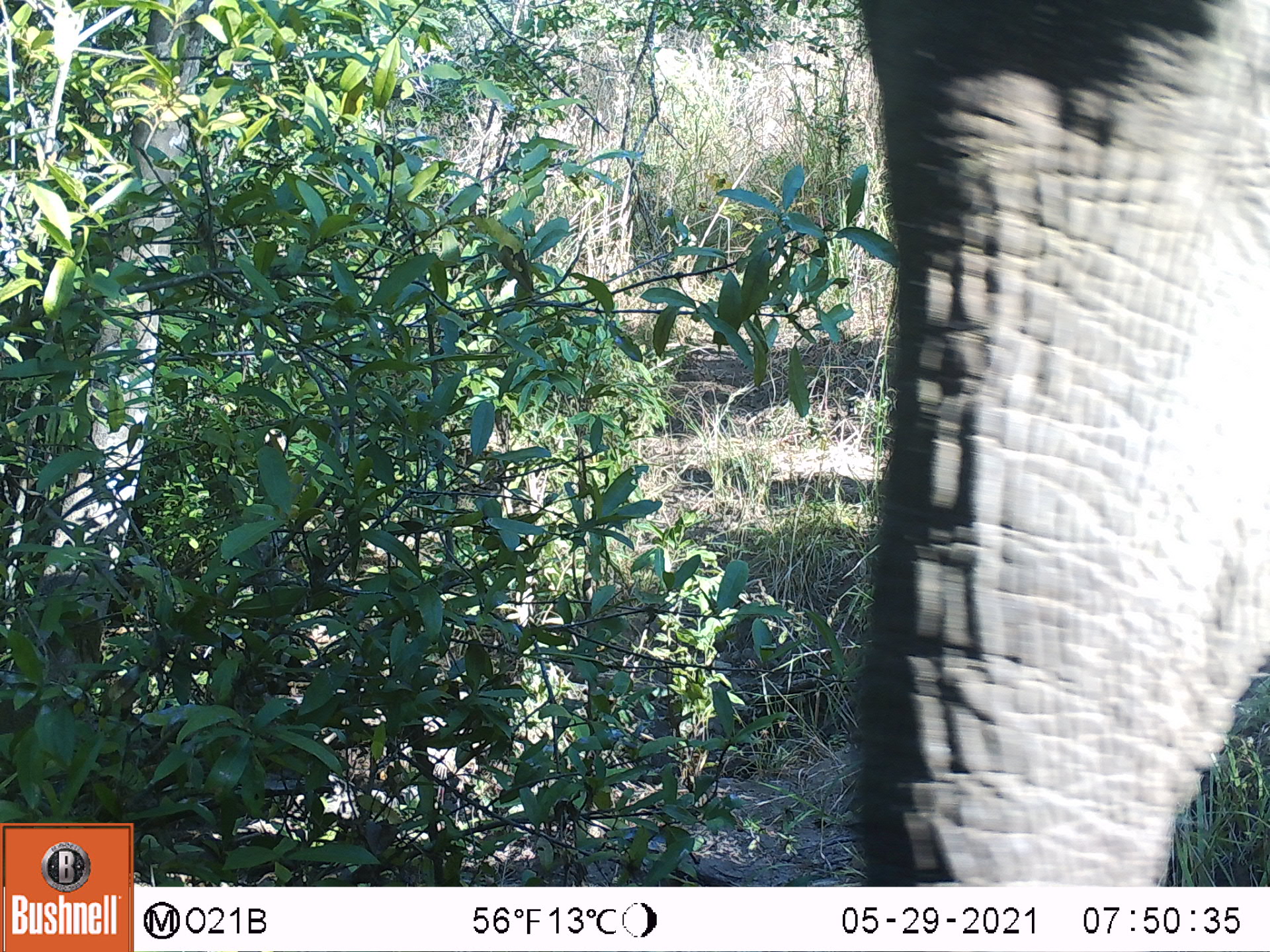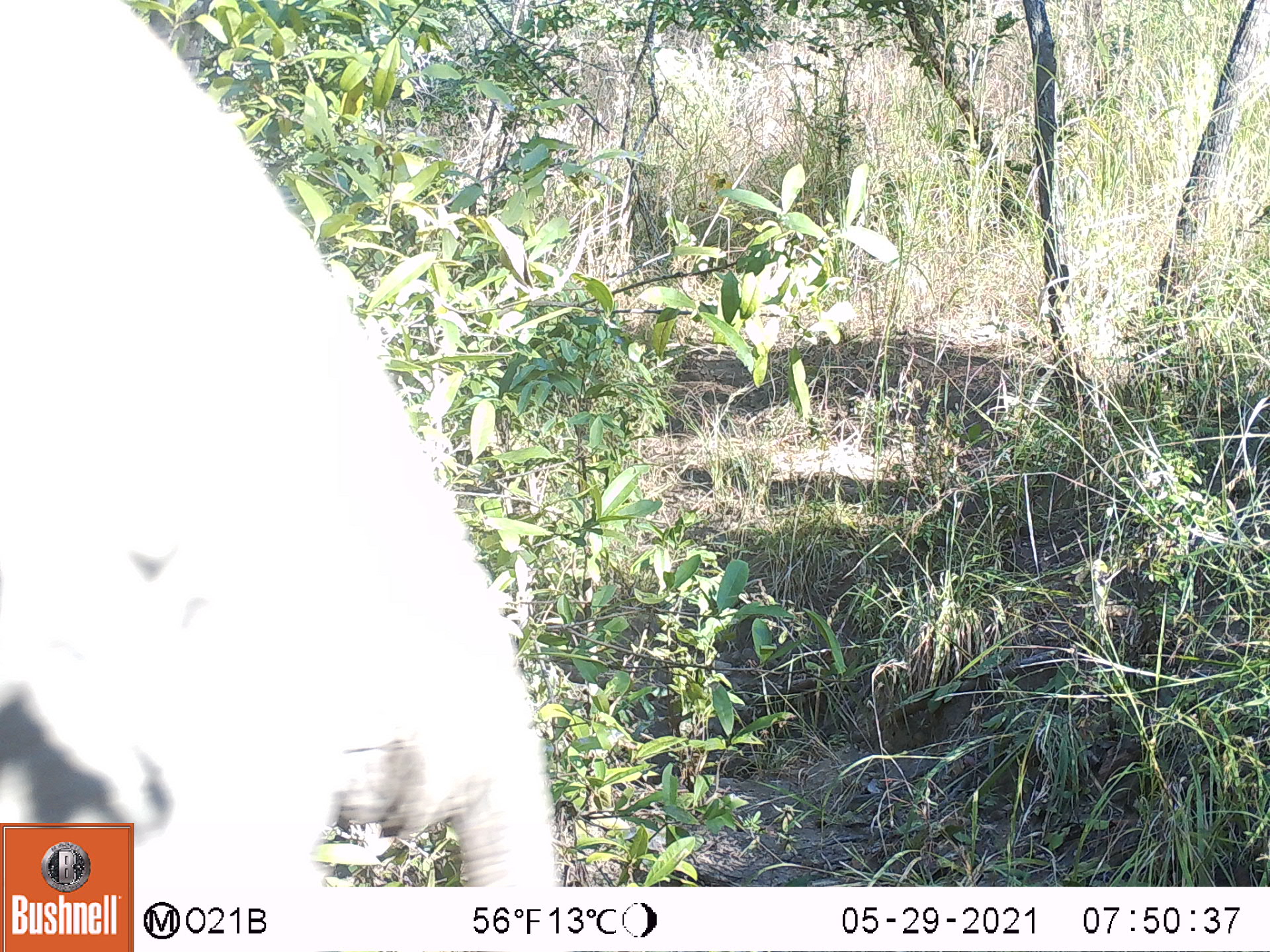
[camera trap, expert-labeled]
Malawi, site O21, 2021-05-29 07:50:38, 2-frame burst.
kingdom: Animalia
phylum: Chordata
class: Mammalia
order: Proboscidea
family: Elephantidae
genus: Loxodonta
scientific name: Loxodonta africana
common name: african savanna elephant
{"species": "african savanna elephant (Loxodonta africana)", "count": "1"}